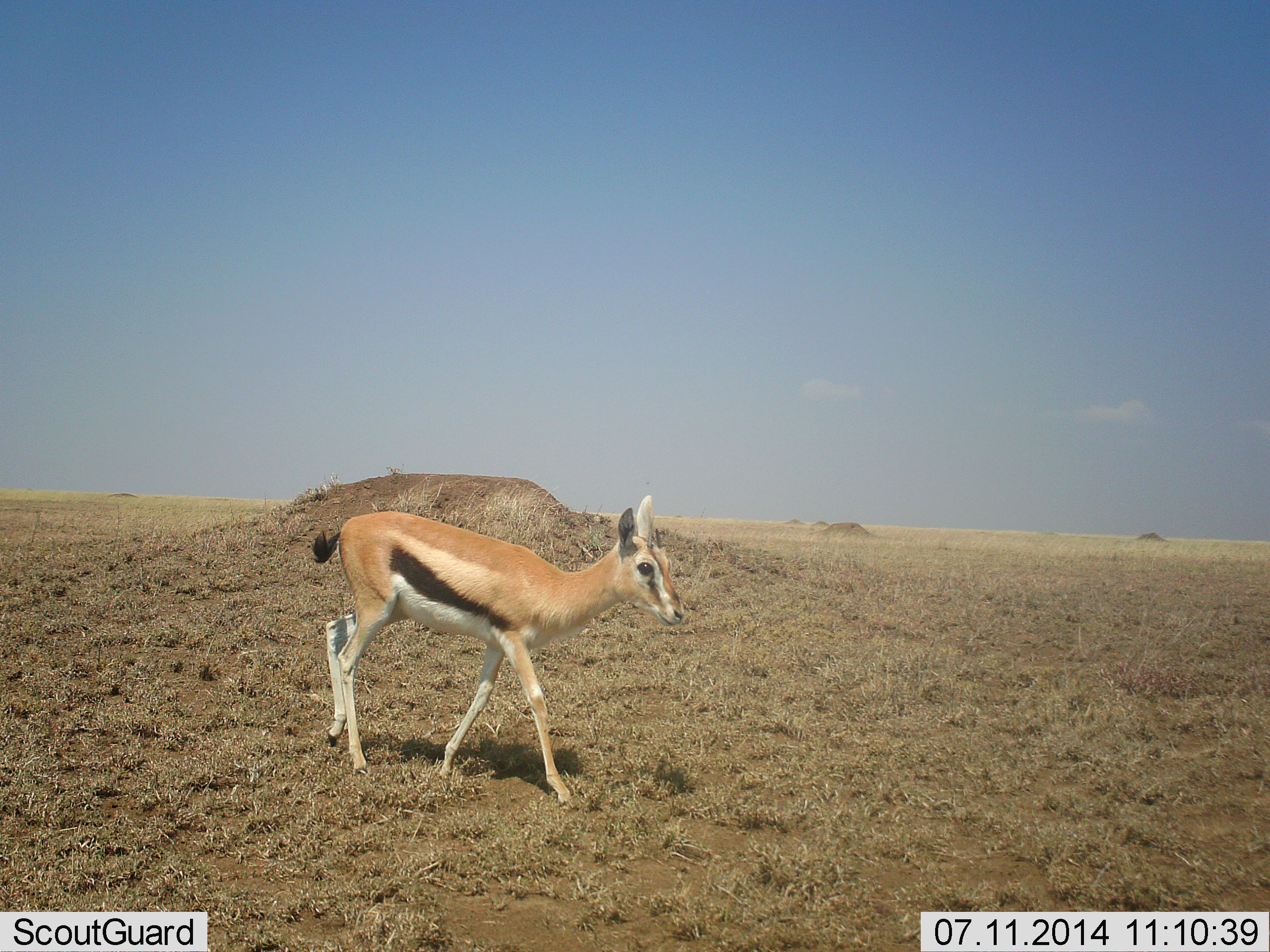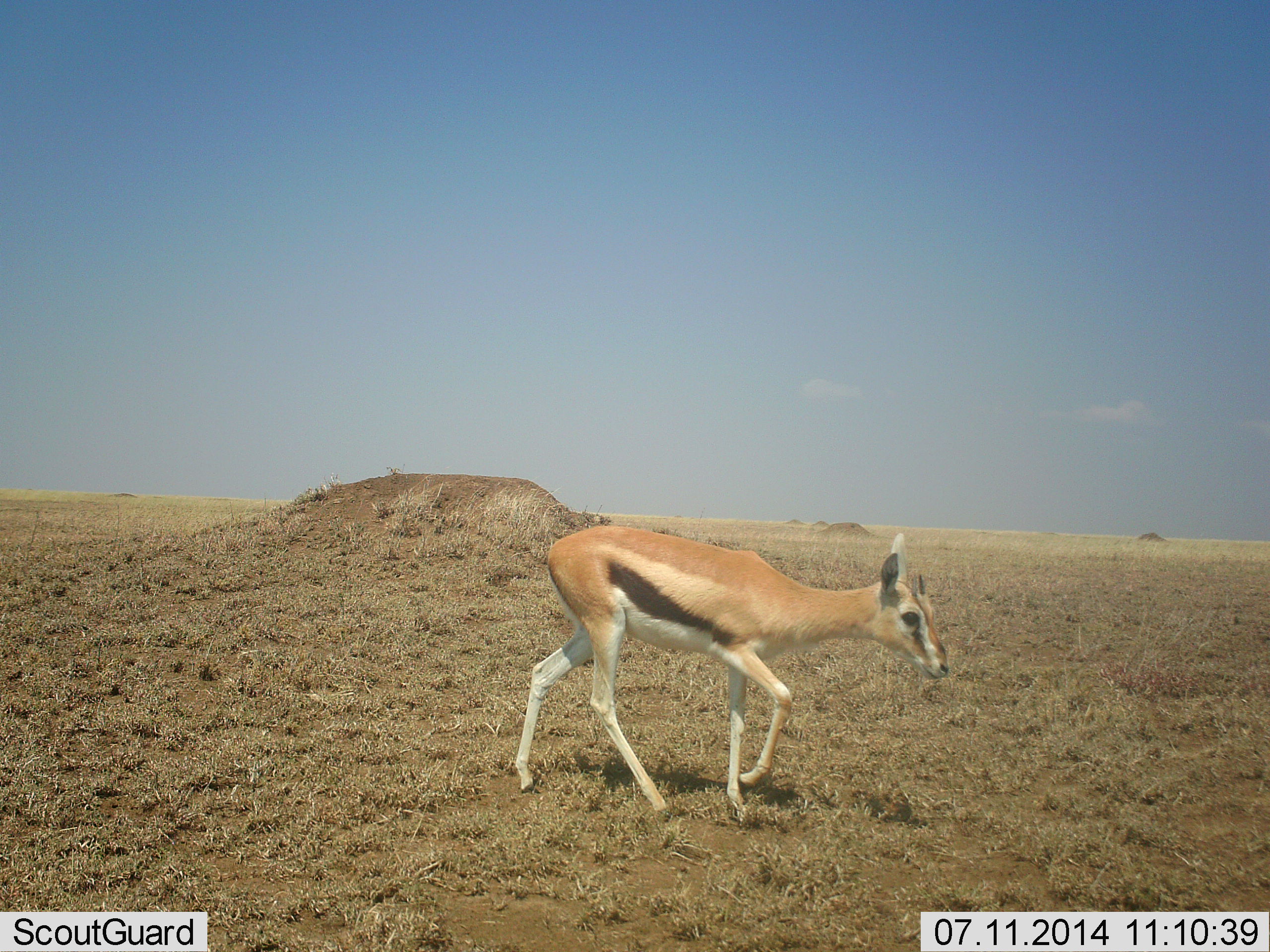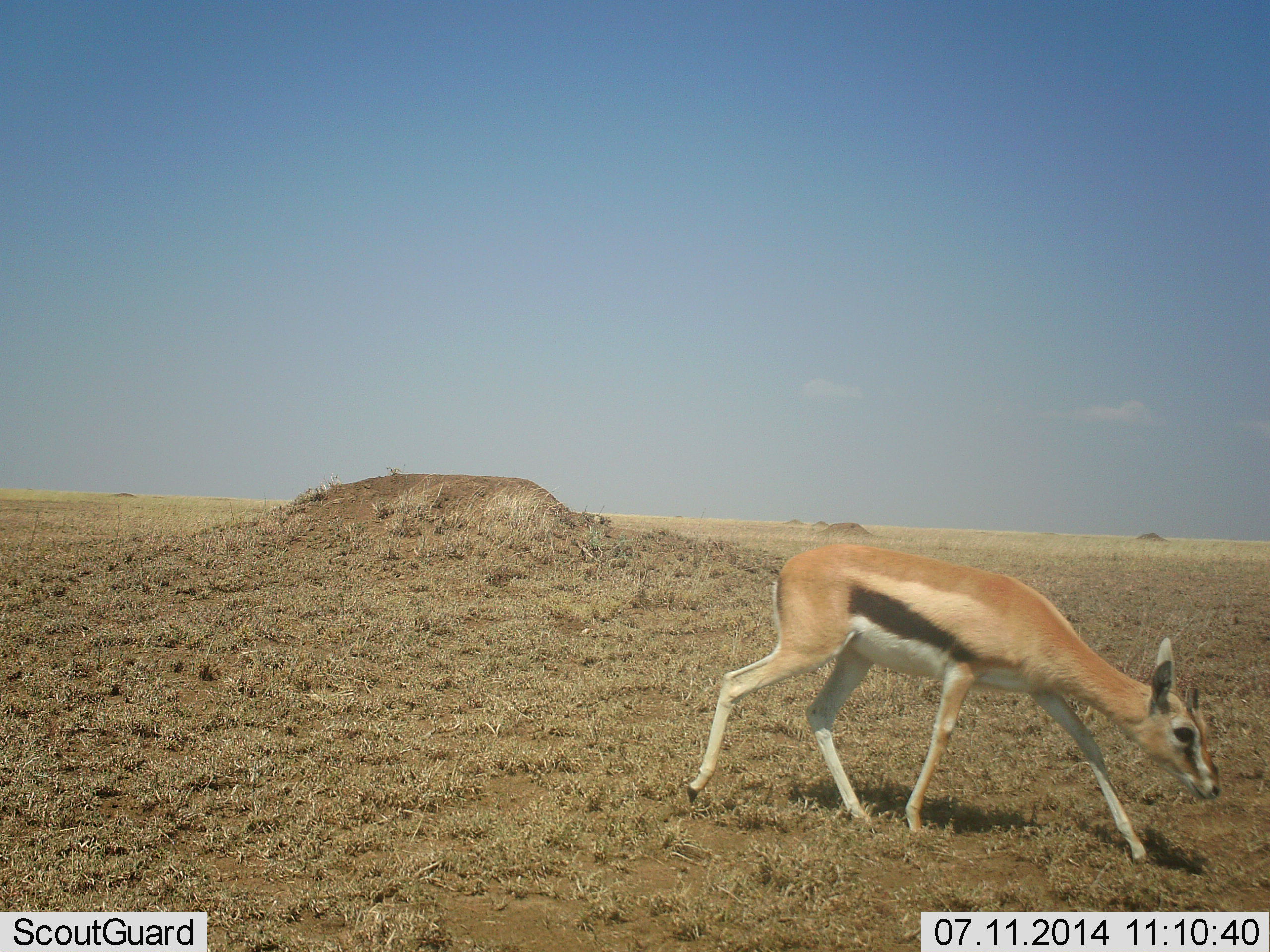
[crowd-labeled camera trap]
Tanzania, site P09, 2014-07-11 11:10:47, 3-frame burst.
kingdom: Animalia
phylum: Chordata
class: Mammalia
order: Artiodactyla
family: Bovidae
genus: Eudorcas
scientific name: Eudorcas thomsonii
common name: thomson's gazelle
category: gazellethomsons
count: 1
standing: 0%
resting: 0%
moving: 100%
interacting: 0%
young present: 0%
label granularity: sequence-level